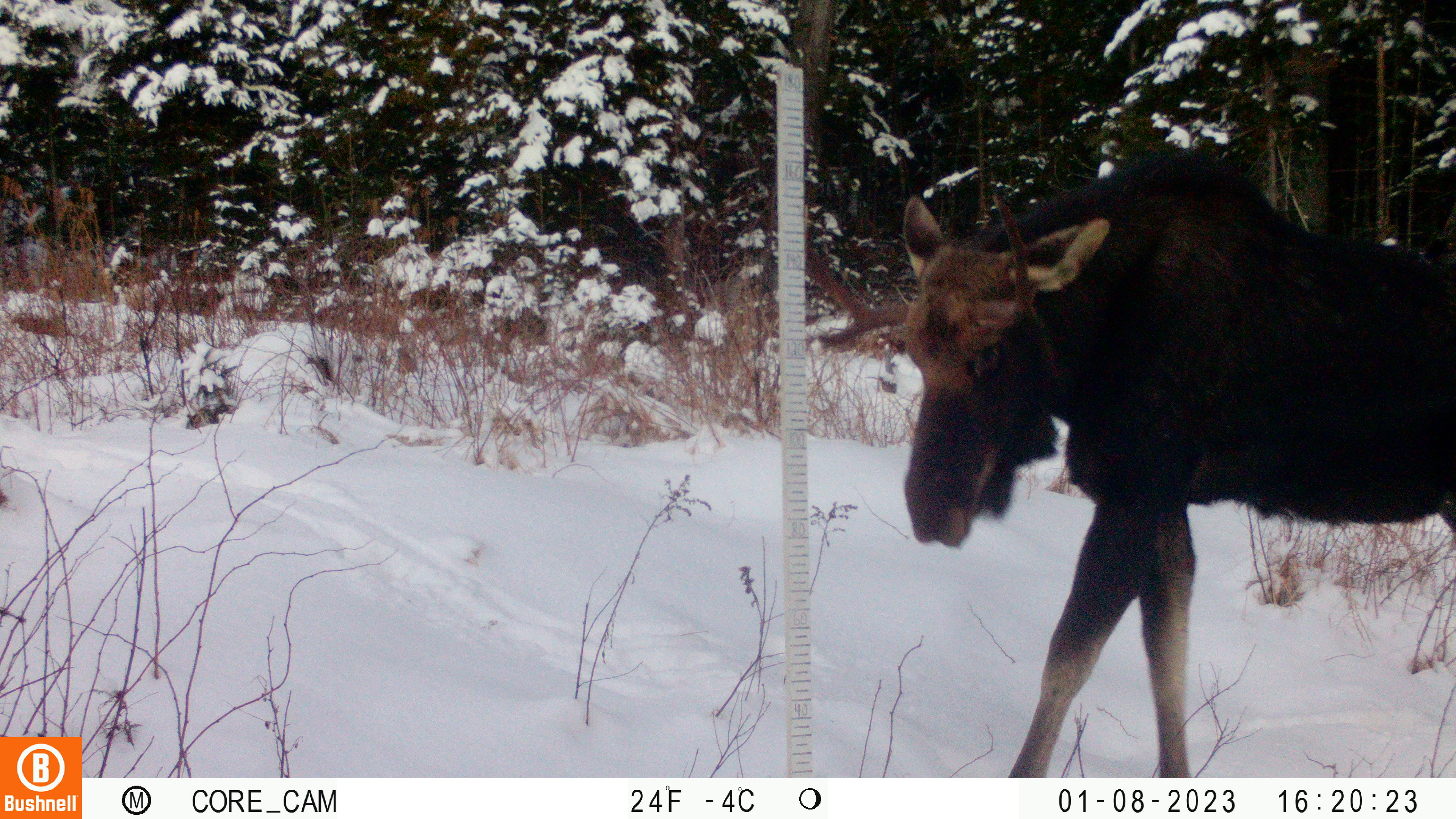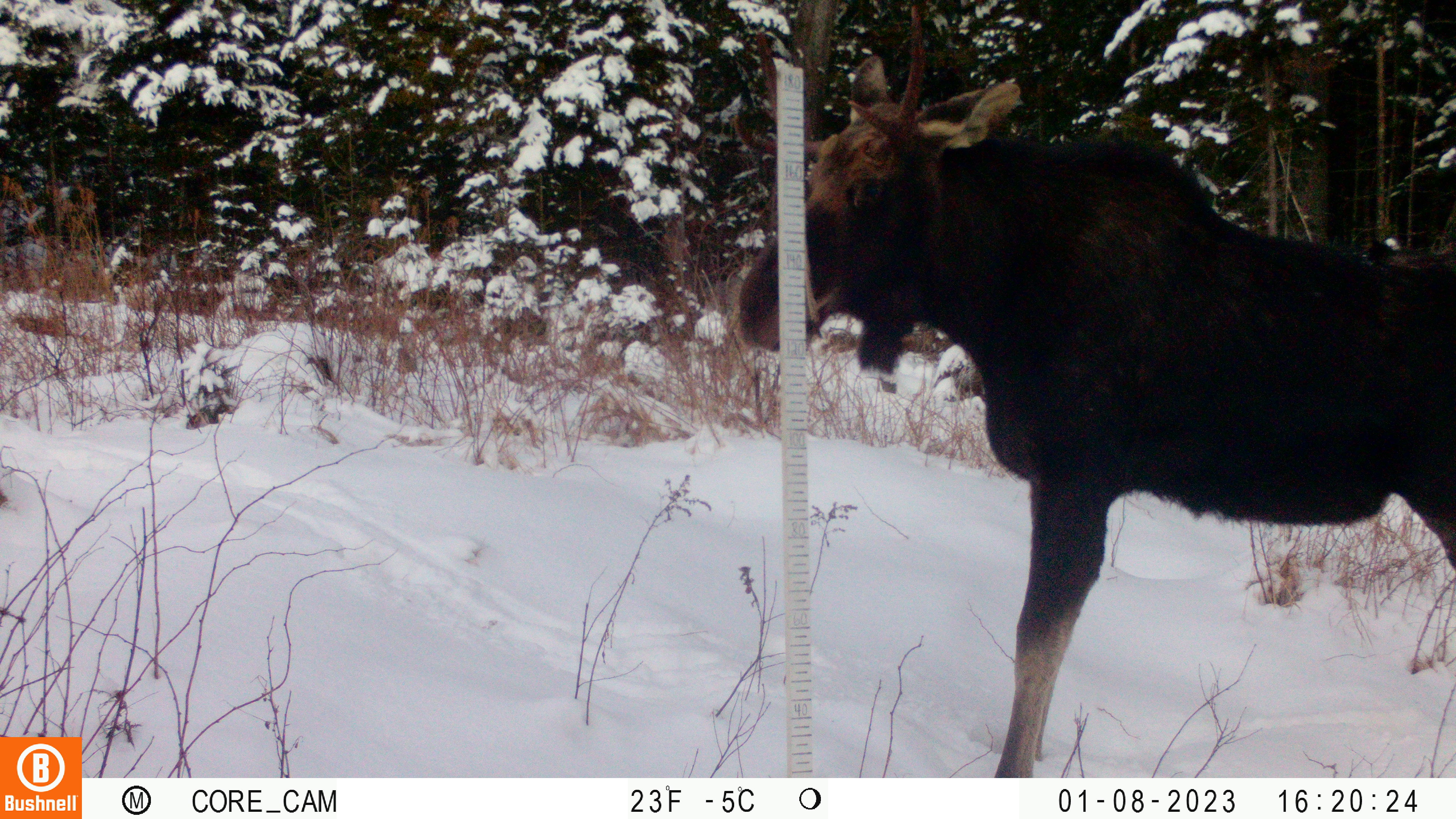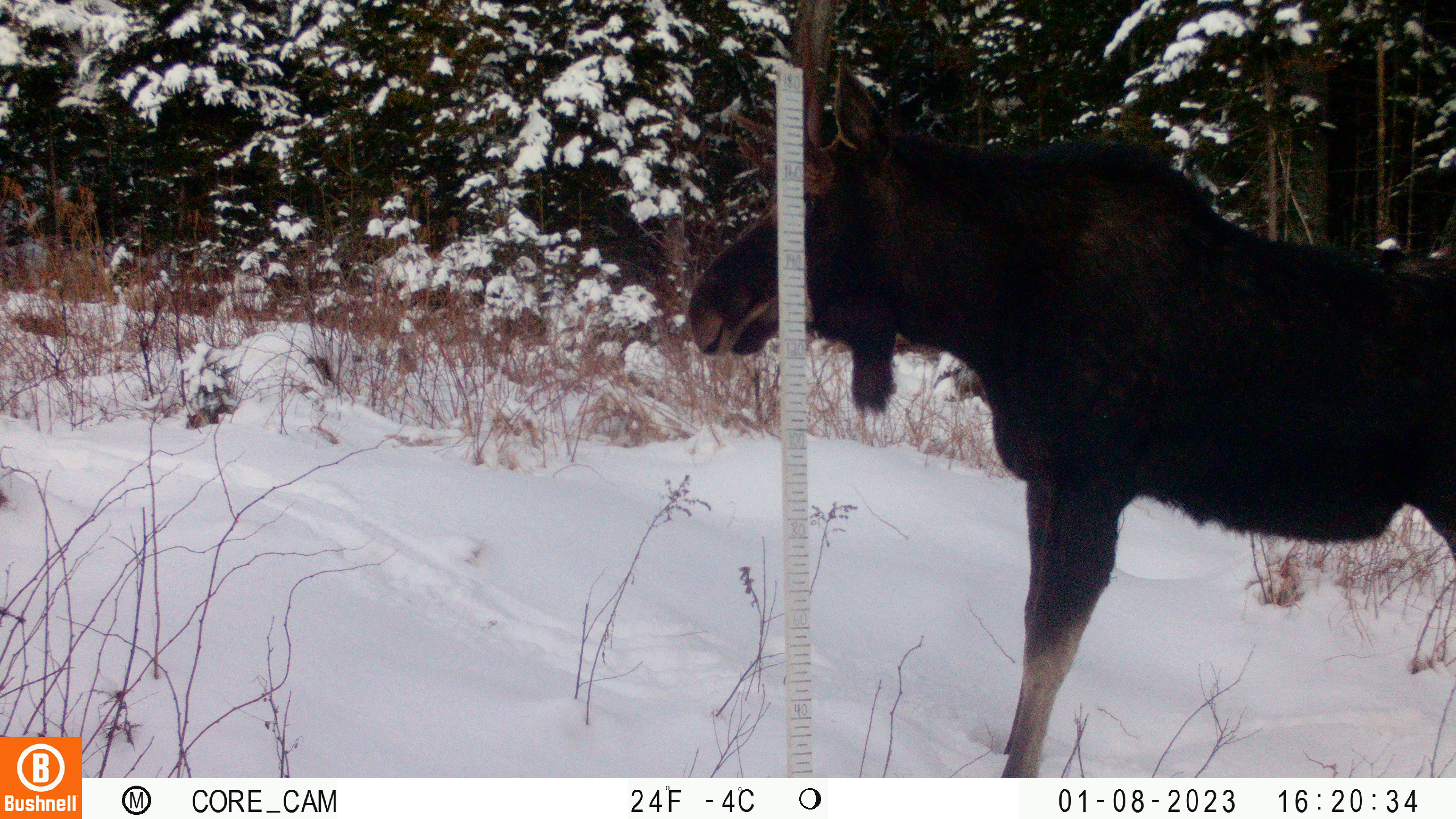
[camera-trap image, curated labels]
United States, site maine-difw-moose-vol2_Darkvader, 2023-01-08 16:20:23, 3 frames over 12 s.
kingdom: Animalia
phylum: Chordata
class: Mammalia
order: Artiodactyla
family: Cervidae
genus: Alces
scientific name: Alces alces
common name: moose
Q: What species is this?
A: Moose (Alces alces).